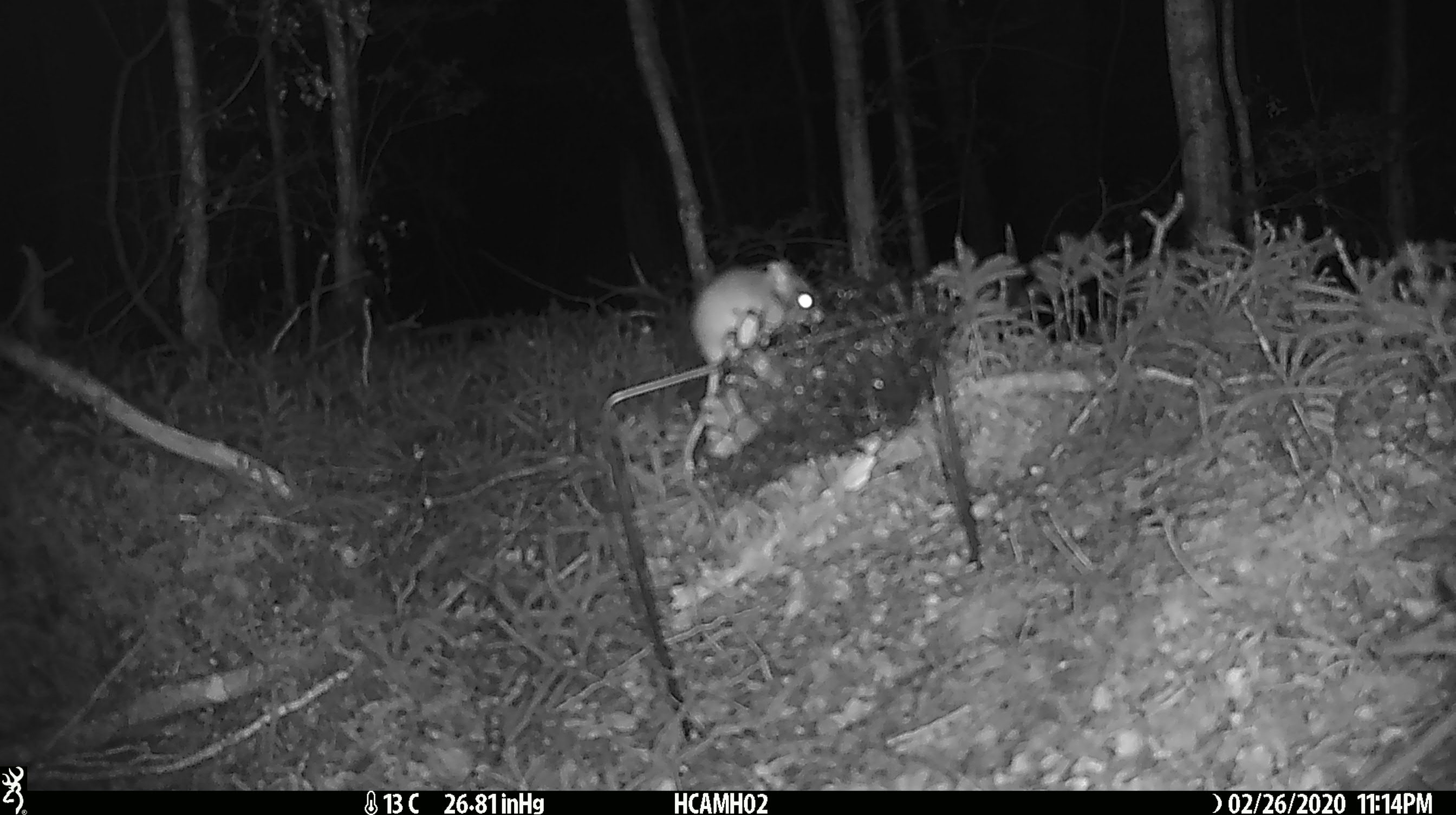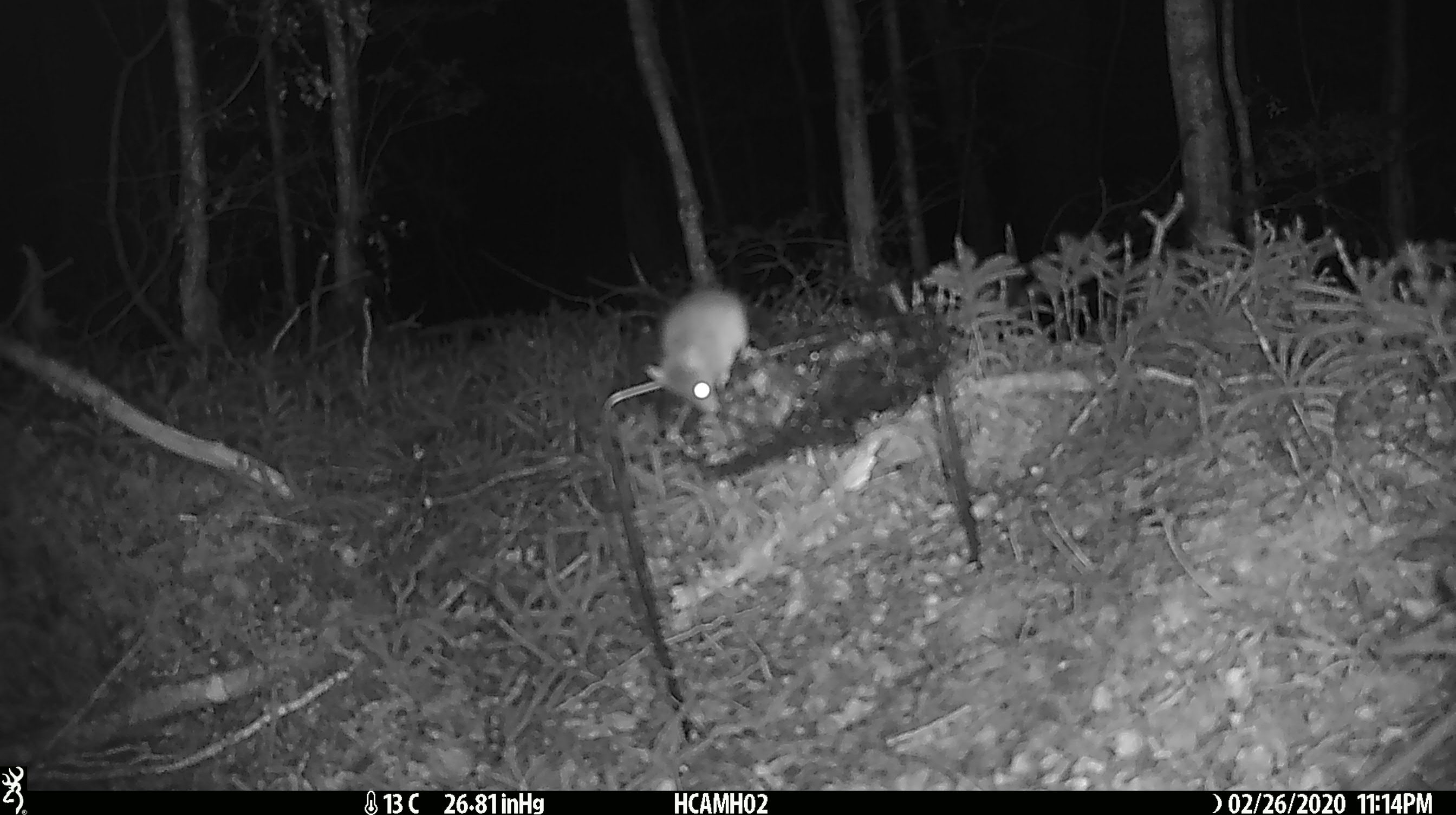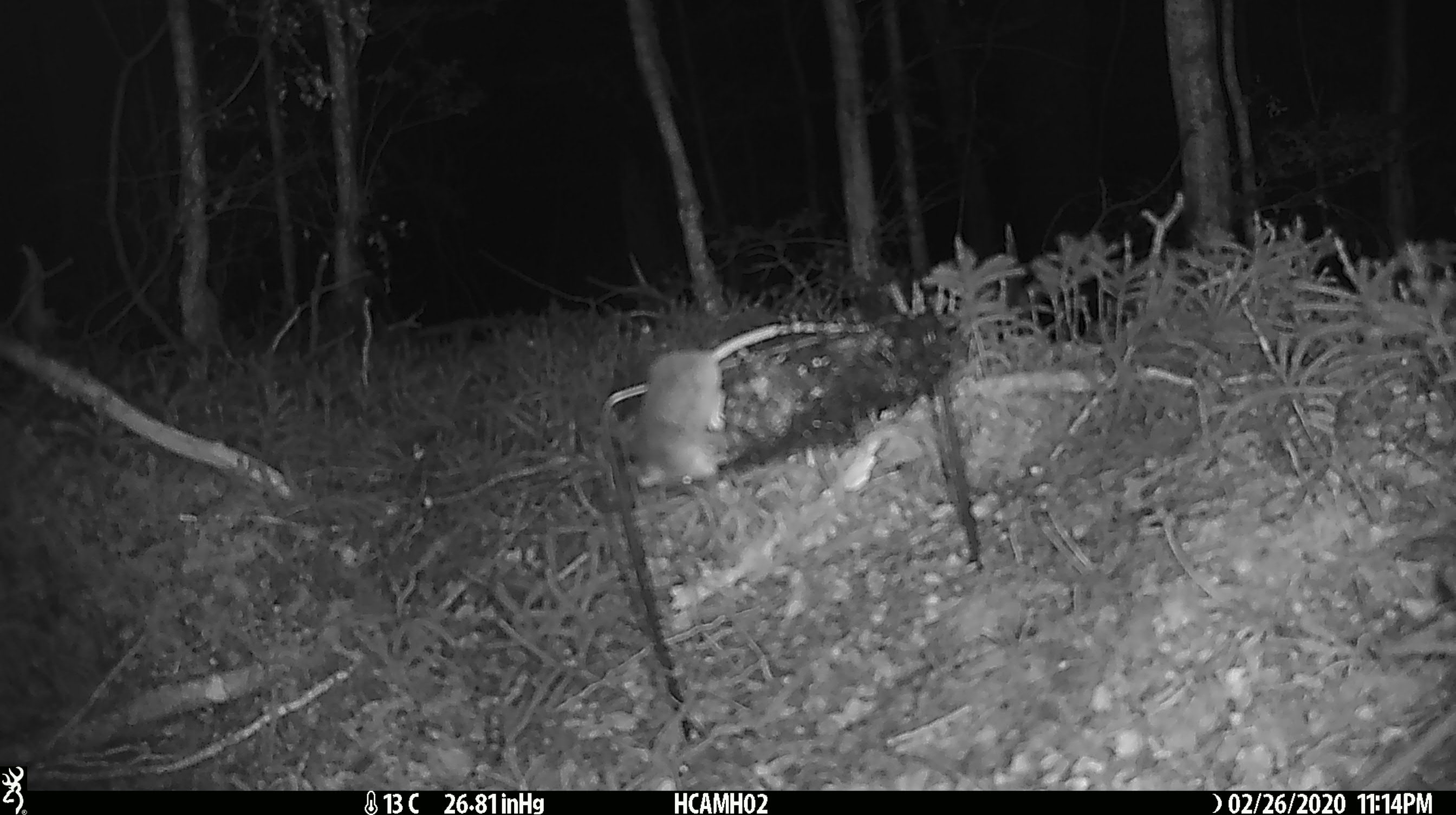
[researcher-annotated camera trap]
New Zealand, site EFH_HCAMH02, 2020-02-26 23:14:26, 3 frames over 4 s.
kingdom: Animalia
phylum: Chordata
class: Mammalia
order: Rodentia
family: Muridae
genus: Mus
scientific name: Mus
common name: mouse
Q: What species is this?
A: Mouse (Mus).